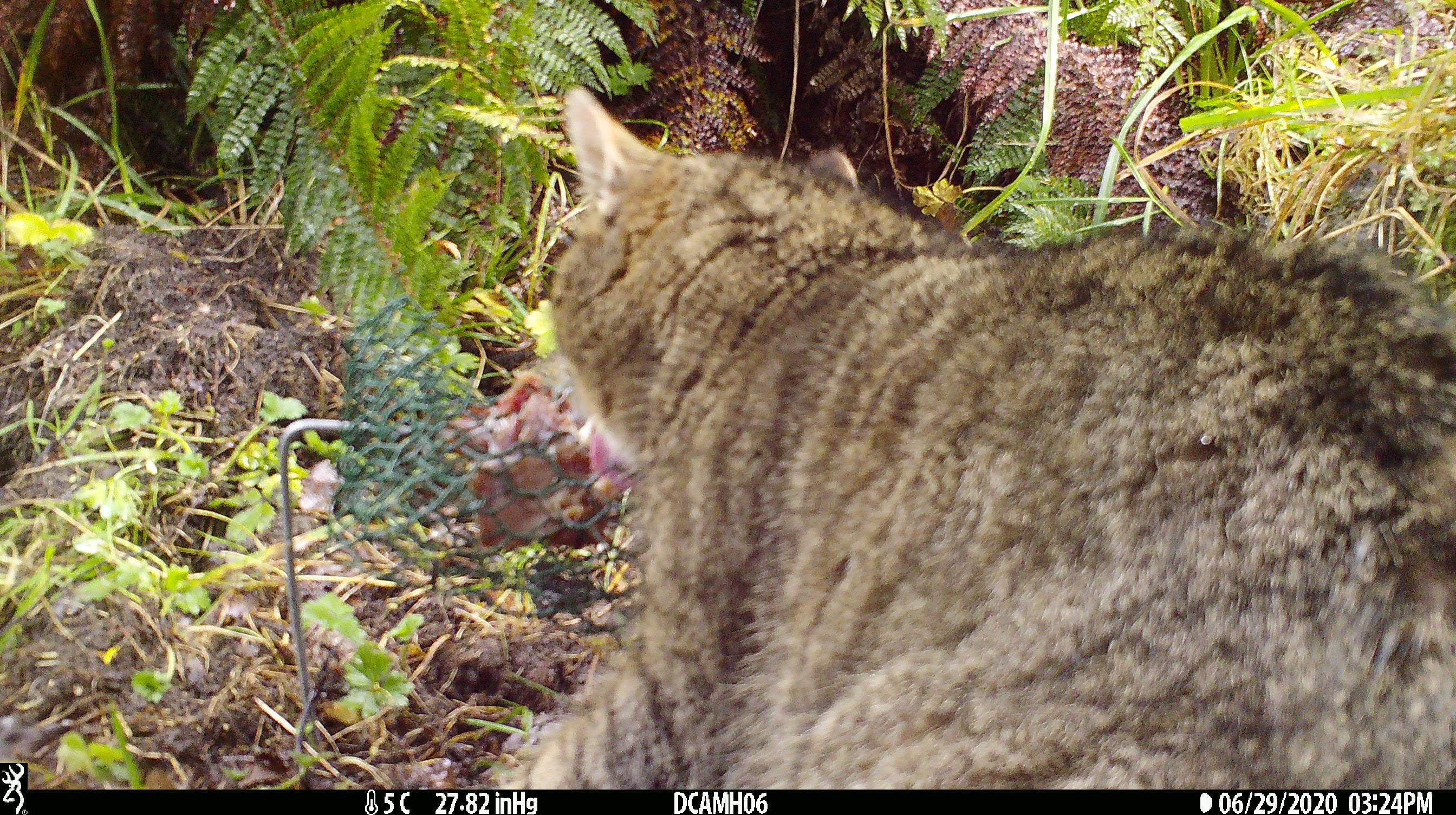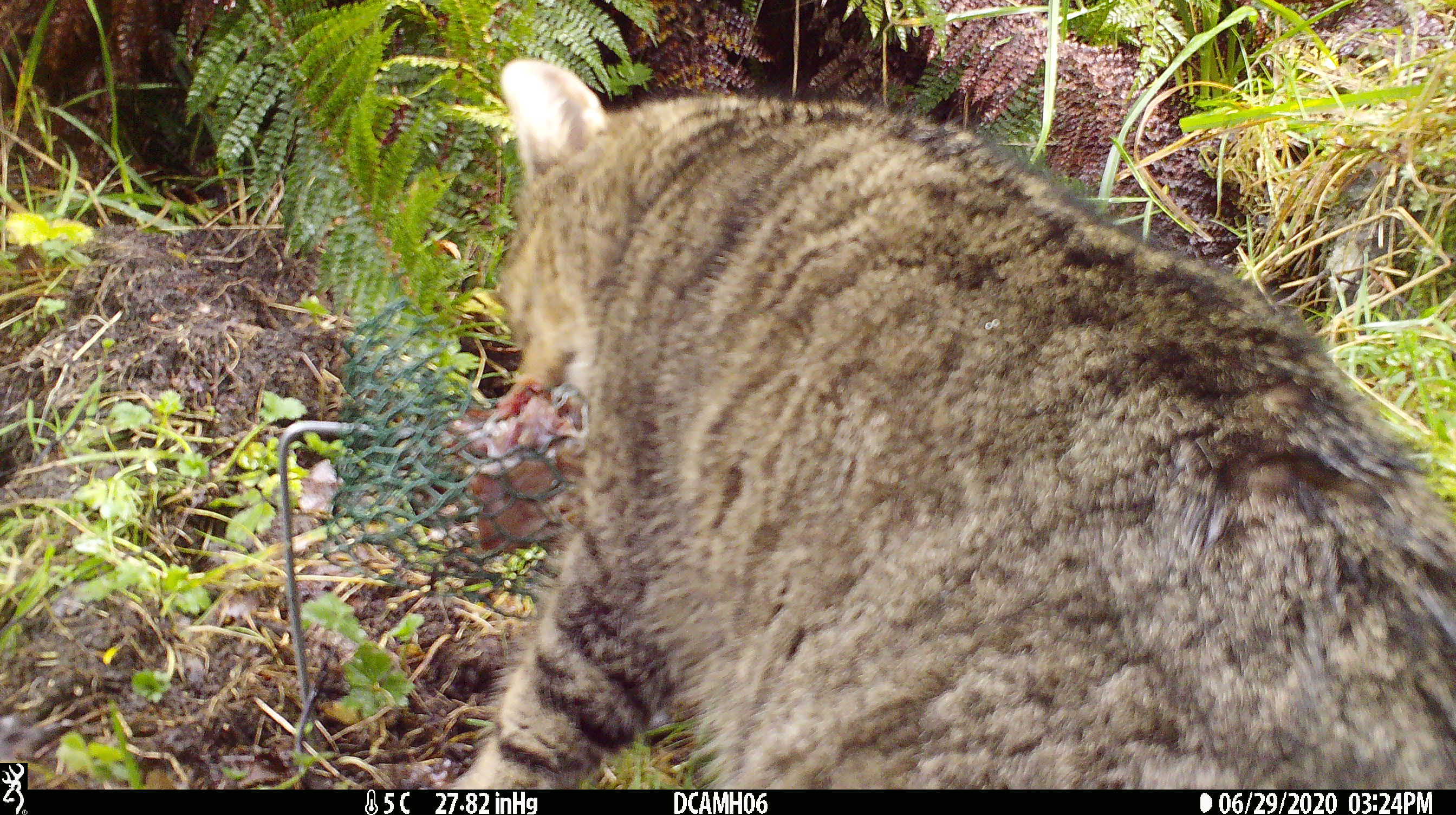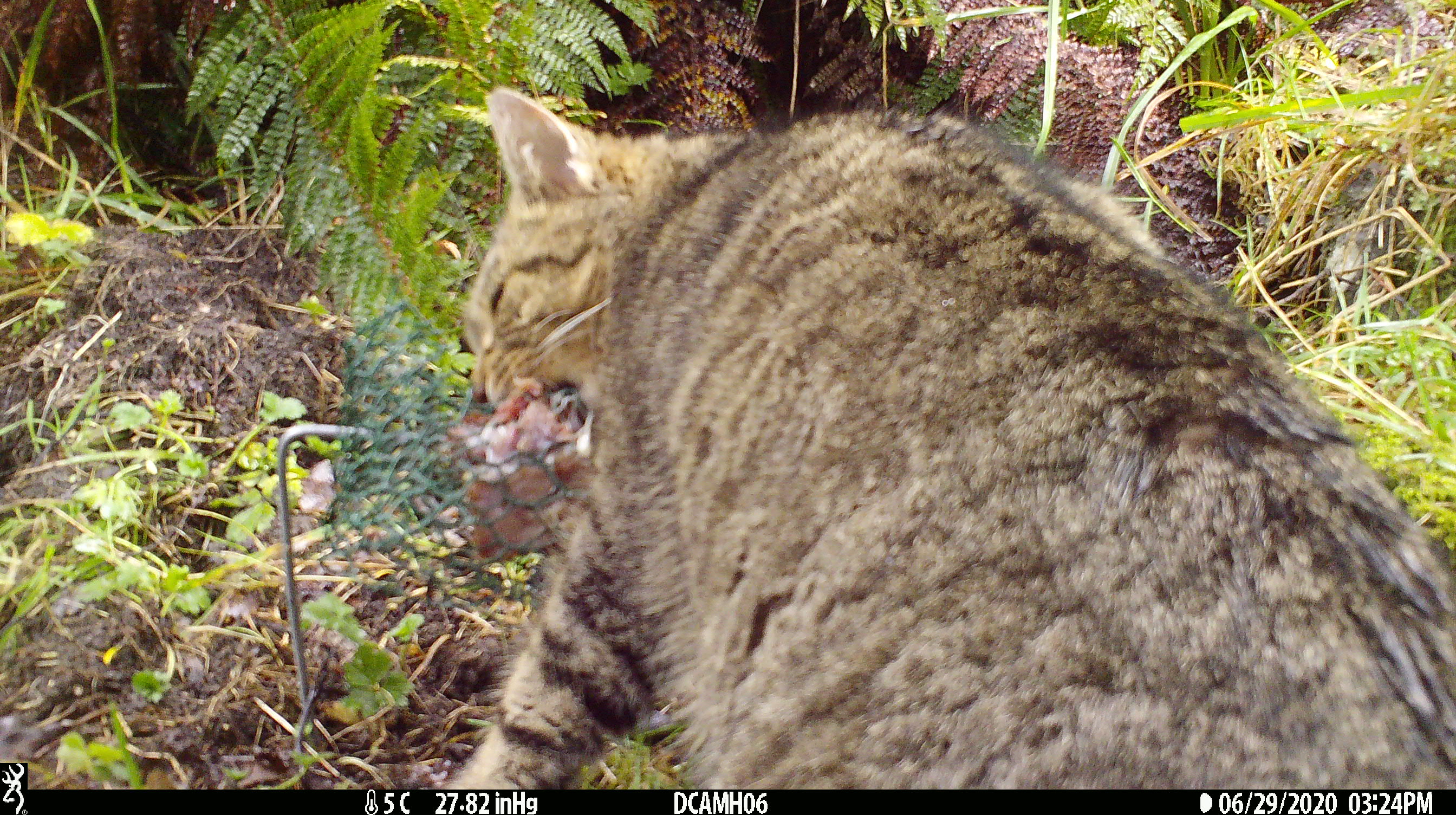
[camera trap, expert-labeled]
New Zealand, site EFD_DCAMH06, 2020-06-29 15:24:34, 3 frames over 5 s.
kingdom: Animalia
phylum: Chordata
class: Mammalia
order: Carnivora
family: Felidae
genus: Felis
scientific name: Felis catus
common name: domestic cat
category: cat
Cat (domestic cat) (Felis catus).